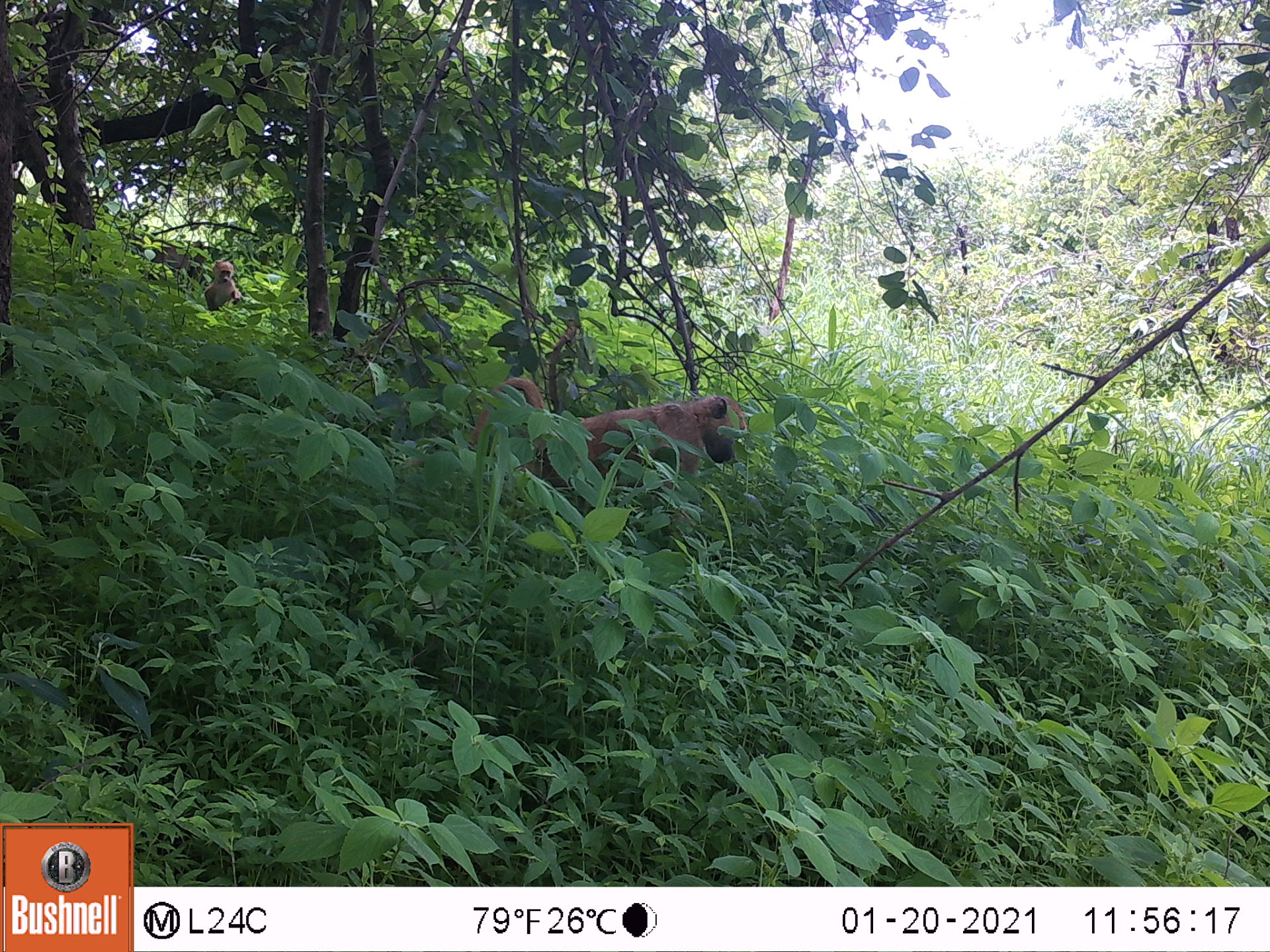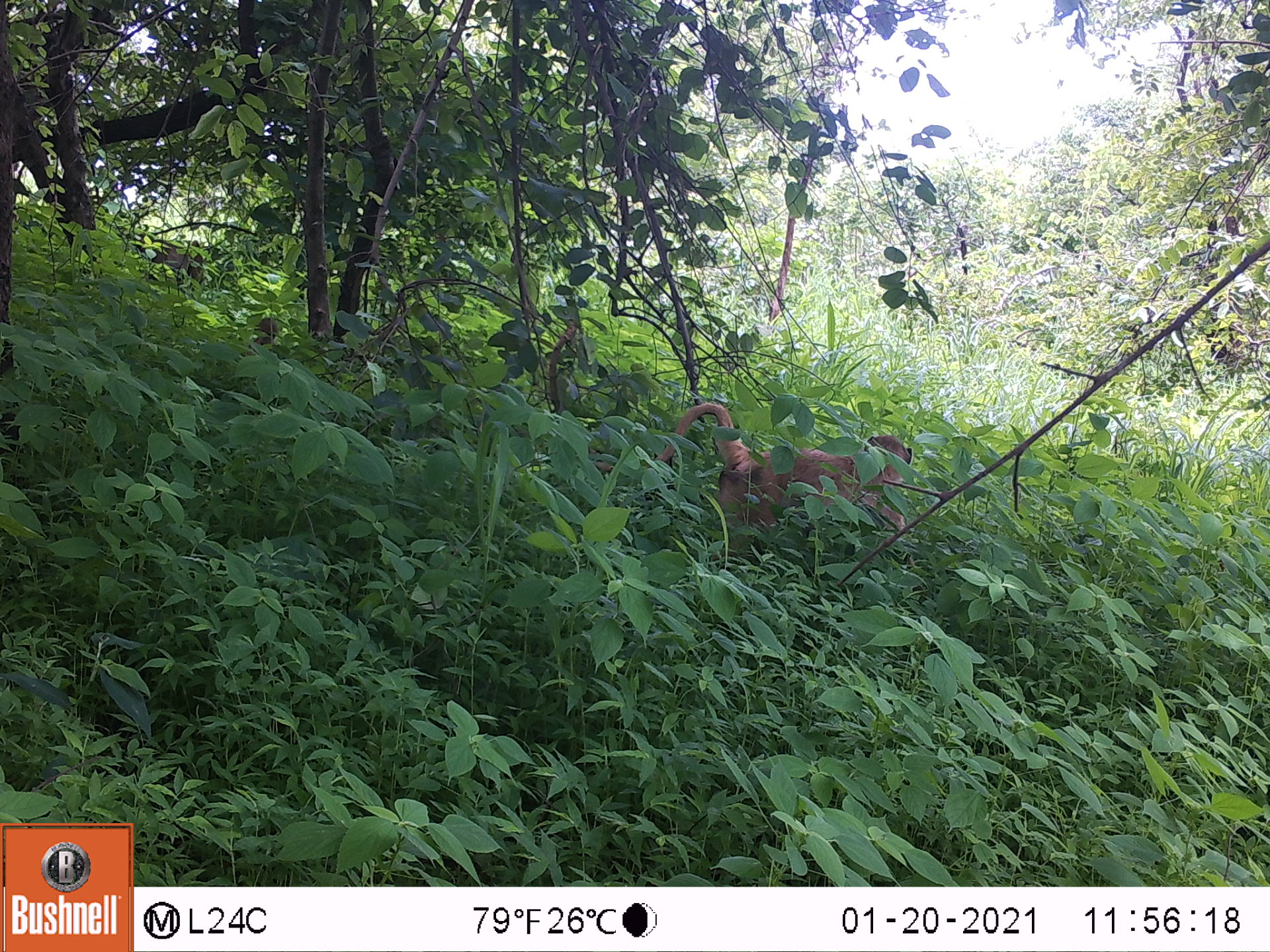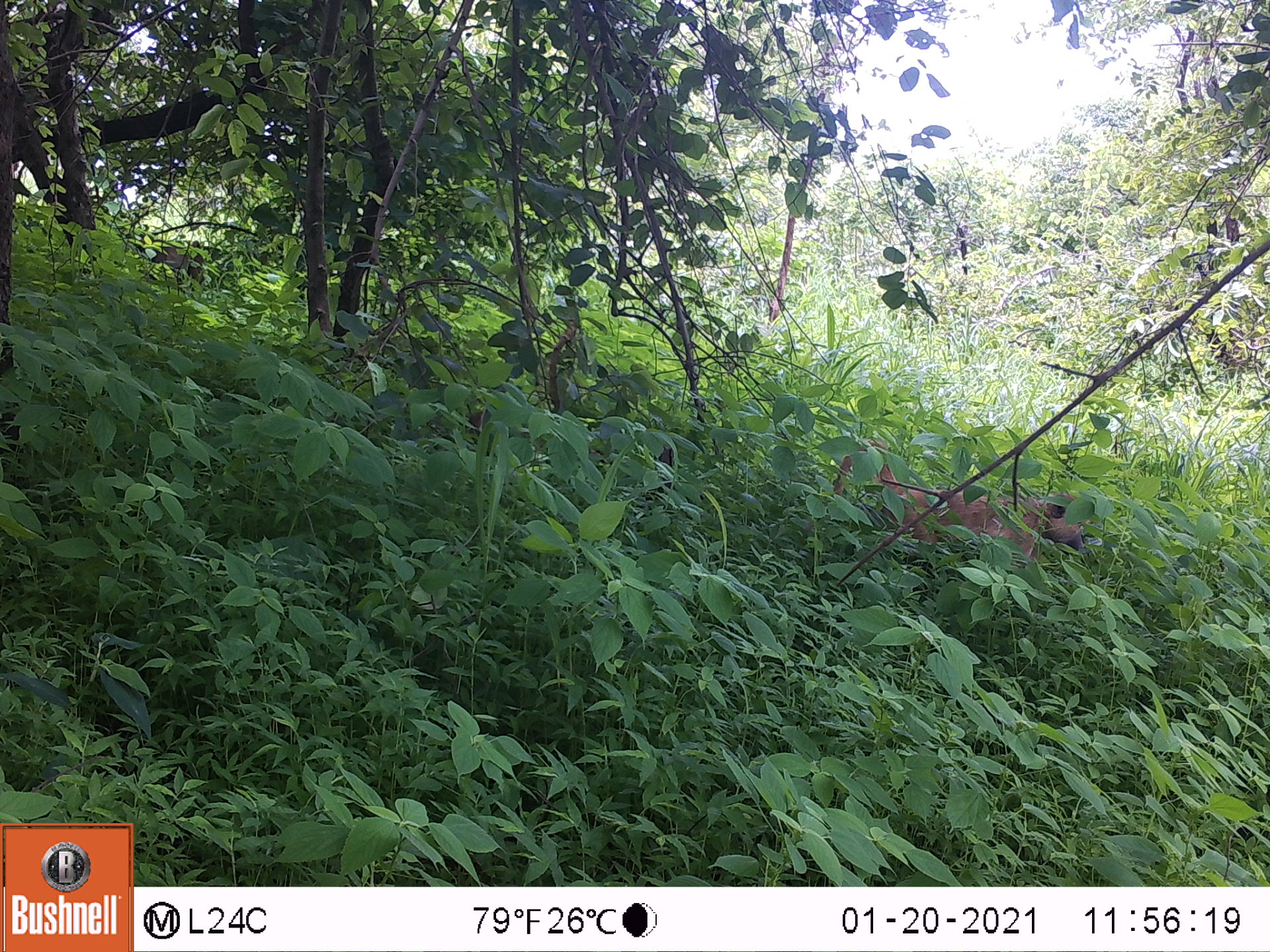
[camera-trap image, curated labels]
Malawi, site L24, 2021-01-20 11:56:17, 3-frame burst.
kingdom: Animalia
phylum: Chordata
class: Mammalia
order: Primates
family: Cercopithecidae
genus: Papio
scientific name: Papio cynocephalus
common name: yellow baboon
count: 2